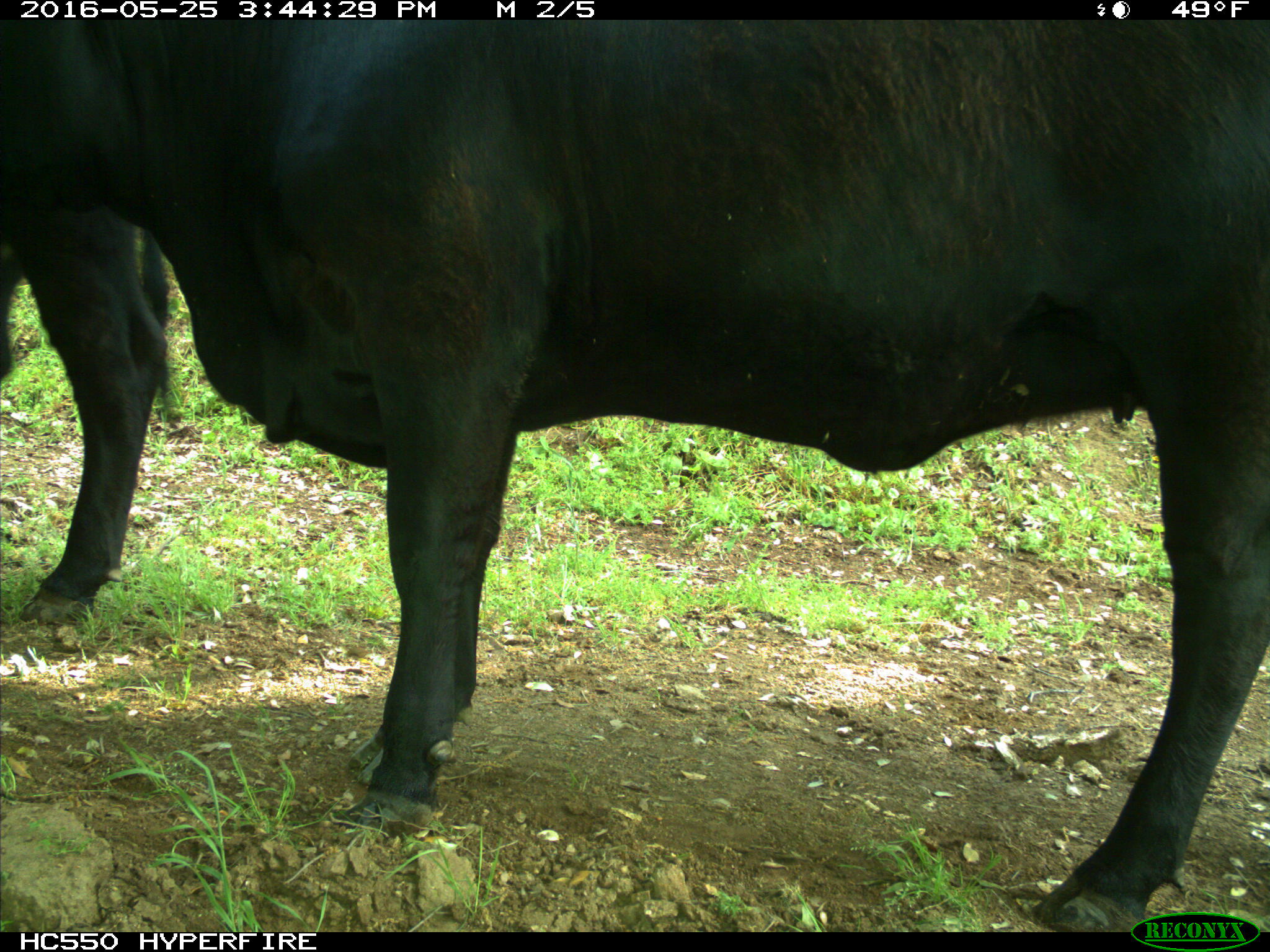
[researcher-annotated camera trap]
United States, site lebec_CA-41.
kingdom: Animalia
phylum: Chordata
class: Mammalia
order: Artiodactyla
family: Bovidae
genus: Bos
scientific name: Bos taurus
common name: domestic cow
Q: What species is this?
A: Bos taurus (domestic cow).